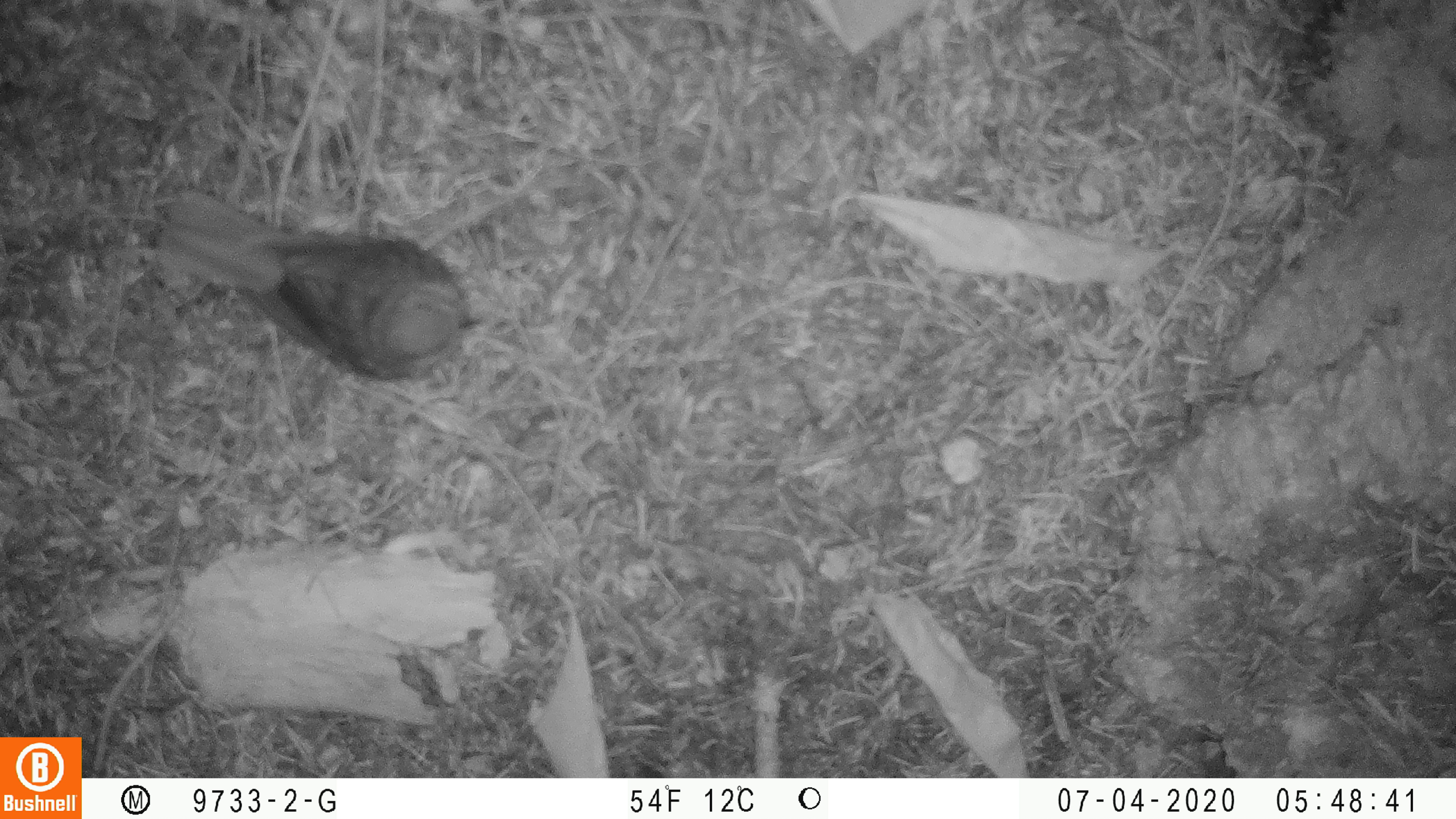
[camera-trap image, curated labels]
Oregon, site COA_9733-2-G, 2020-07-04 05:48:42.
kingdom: Animalia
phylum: Chordata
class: Aves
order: Passeriformes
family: Turdidae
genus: Catharus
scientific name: Catharus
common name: brown thrushes and nightingale-thrushes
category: catharus species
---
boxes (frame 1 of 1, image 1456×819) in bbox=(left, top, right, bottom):
catharus species: bbox=(153, 194, 479, 388)